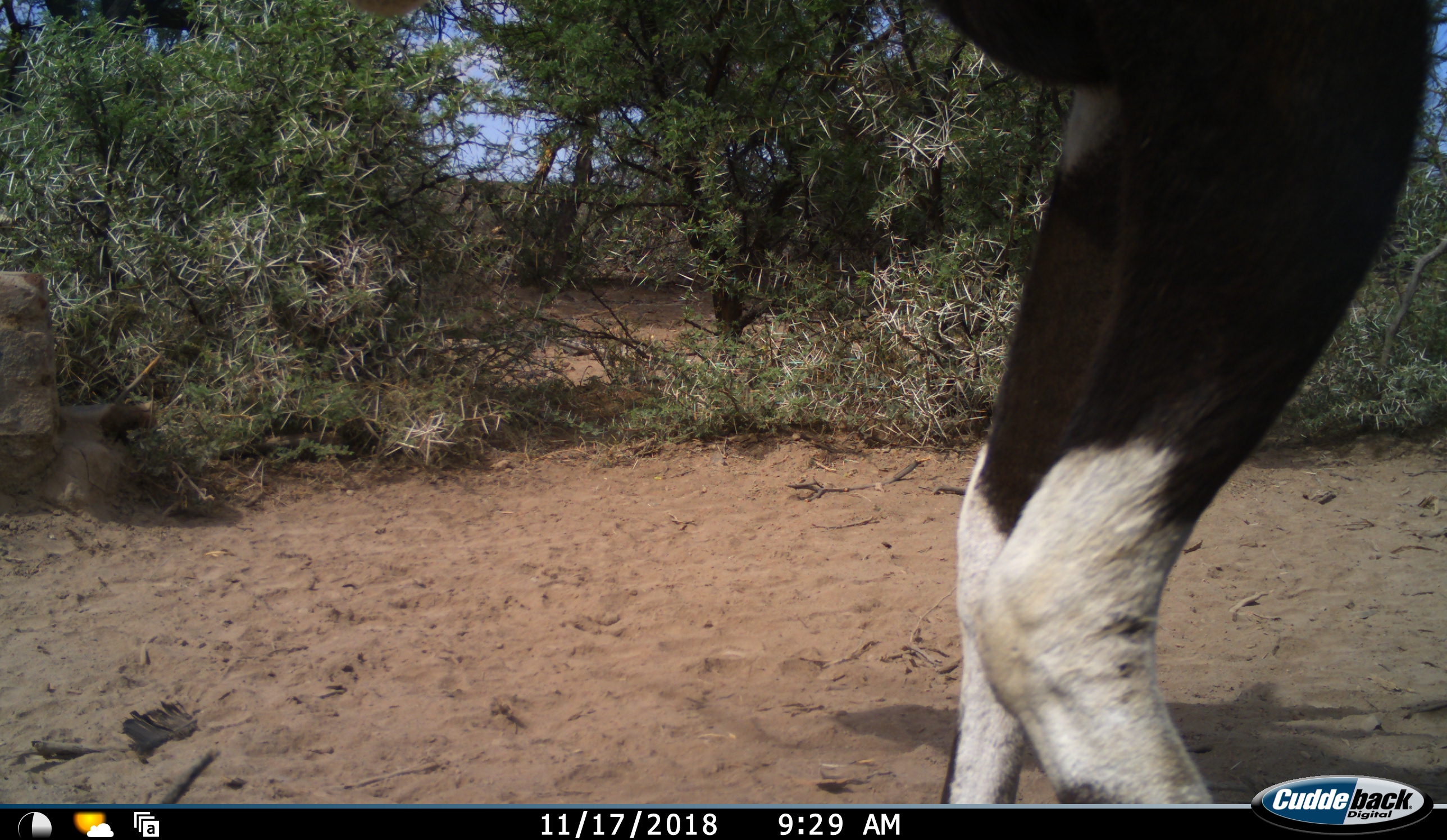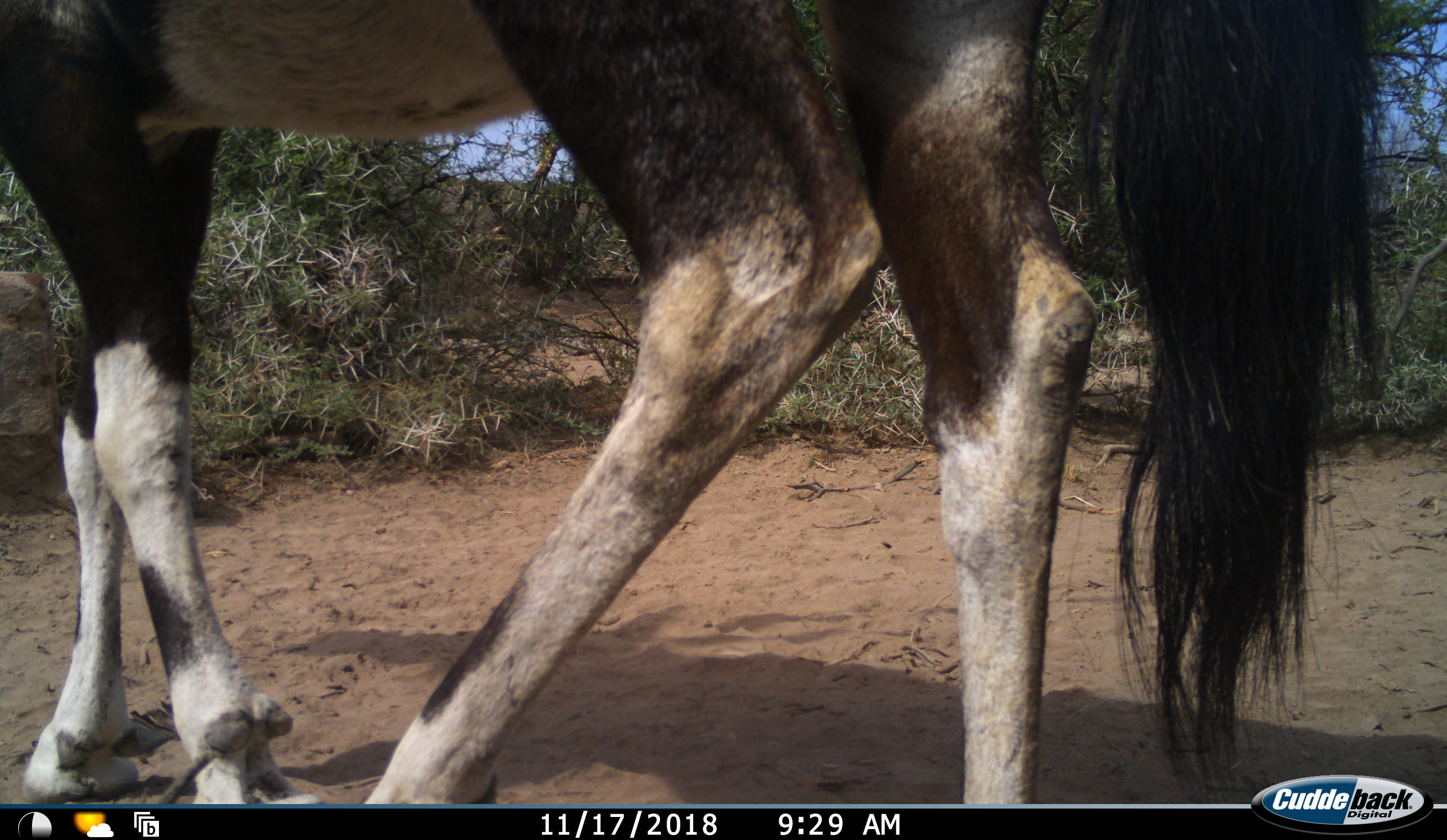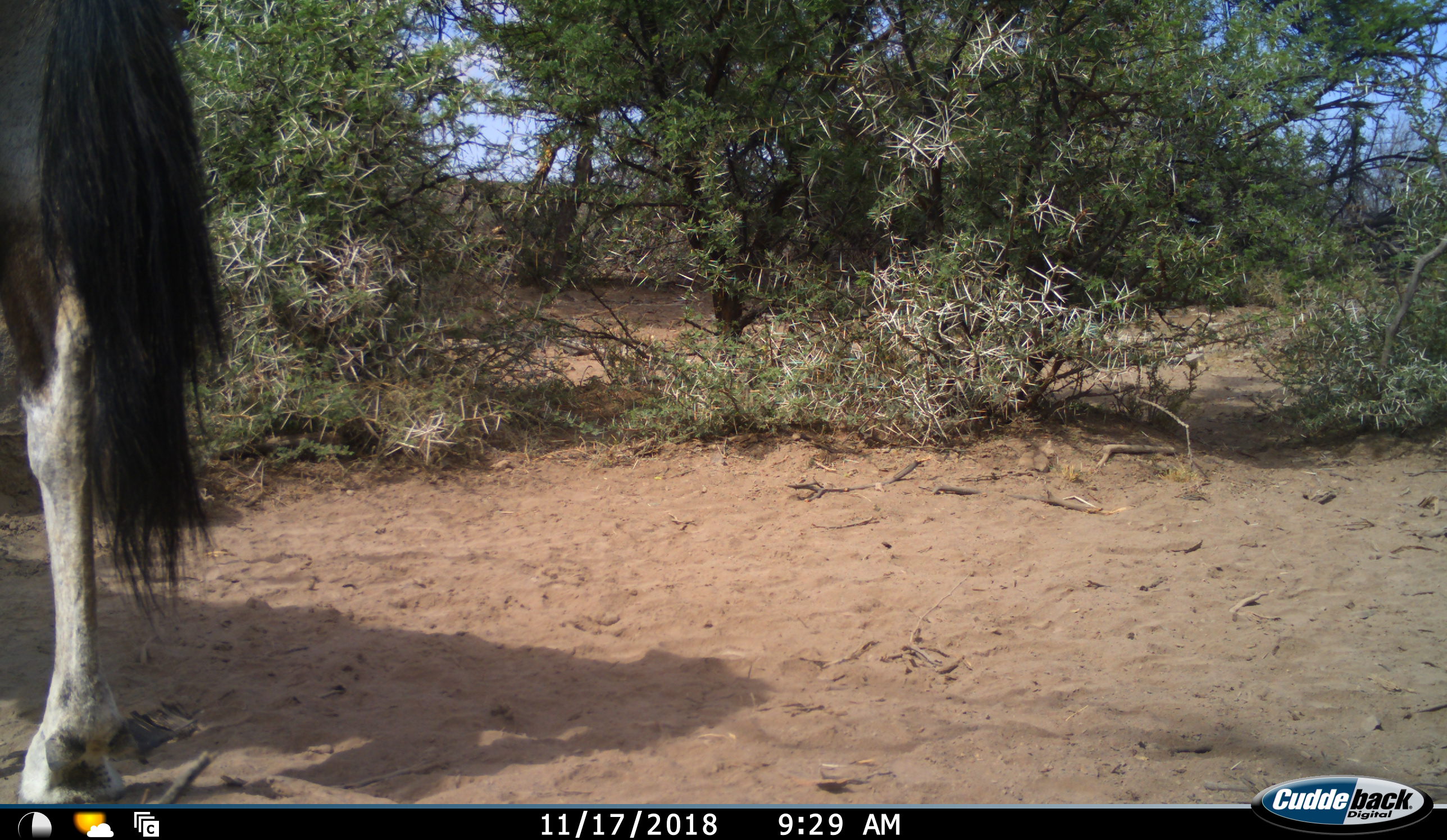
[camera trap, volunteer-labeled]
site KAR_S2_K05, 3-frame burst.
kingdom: Animalia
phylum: Chordata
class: Mammalia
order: Artiodactyla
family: Bovidae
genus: Oryx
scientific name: Oryx gazella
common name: gemsbok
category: oryx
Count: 1.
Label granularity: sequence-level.